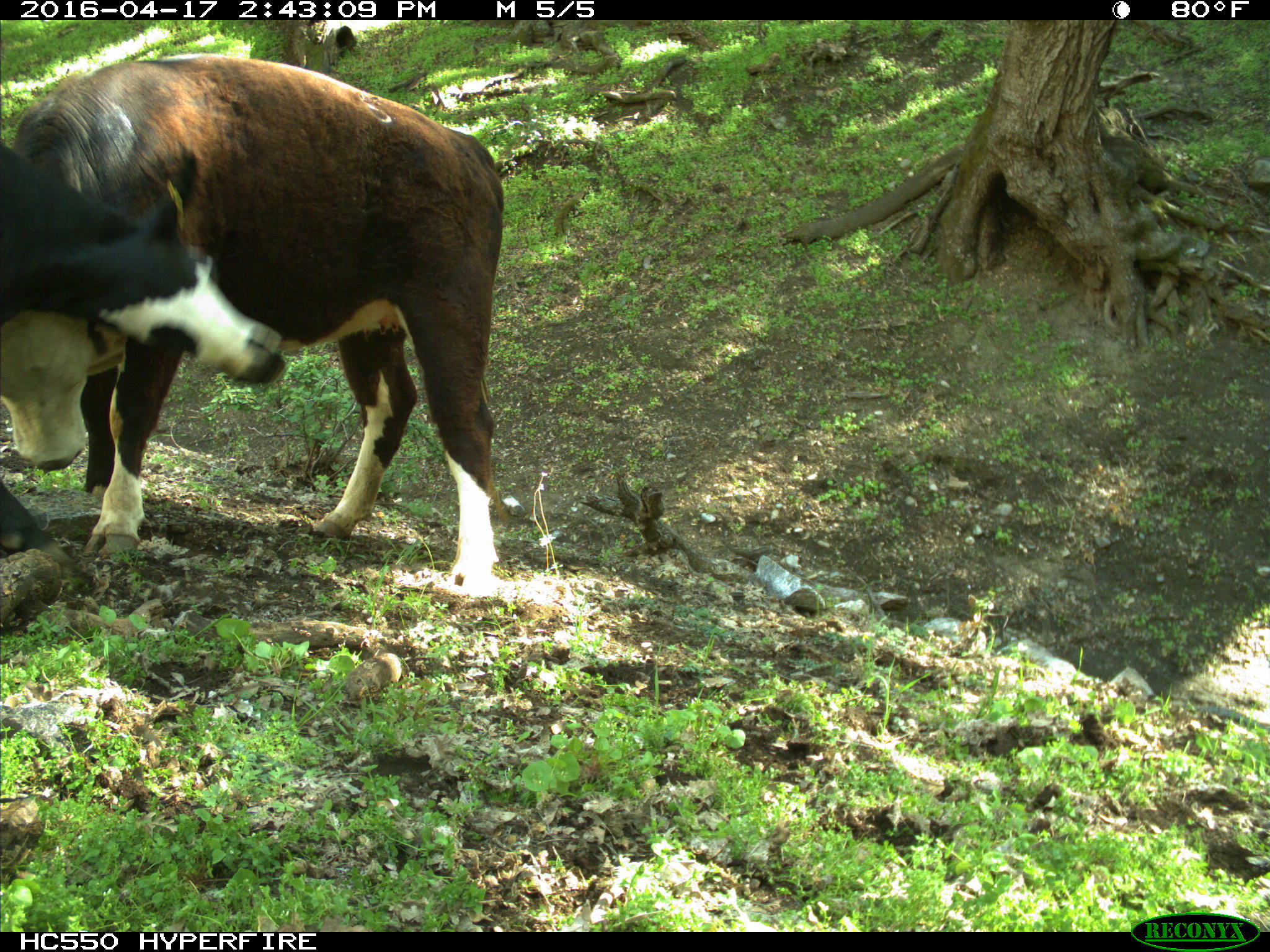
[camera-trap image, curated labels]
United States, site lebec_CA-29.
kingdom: Animalia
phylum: Chordata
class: Mammalia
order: Artiodactyla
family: Bovidae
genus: Bos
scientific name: Bos taurus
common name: domestic cow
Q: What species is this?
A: Bos taurus (domestic cow).